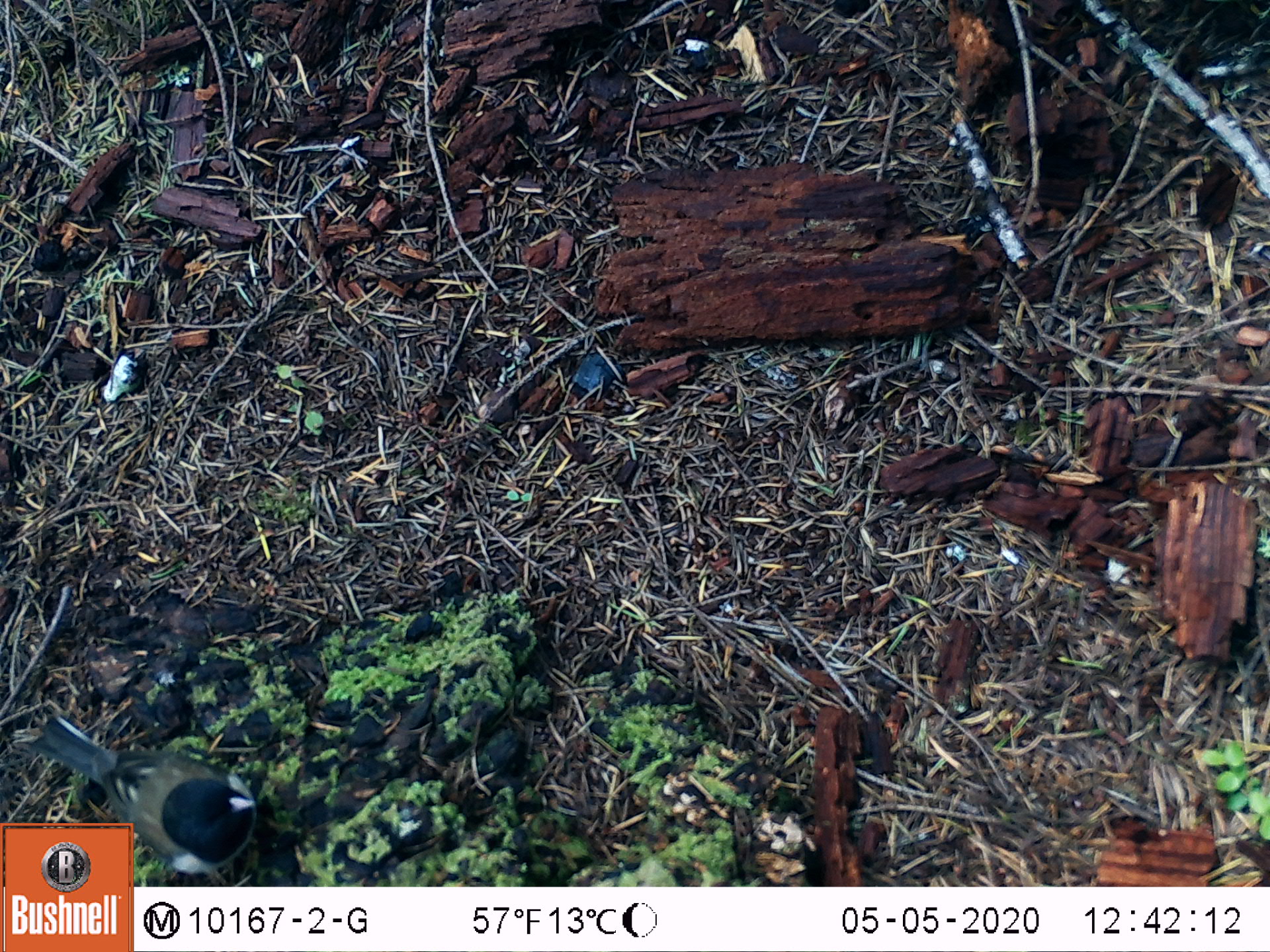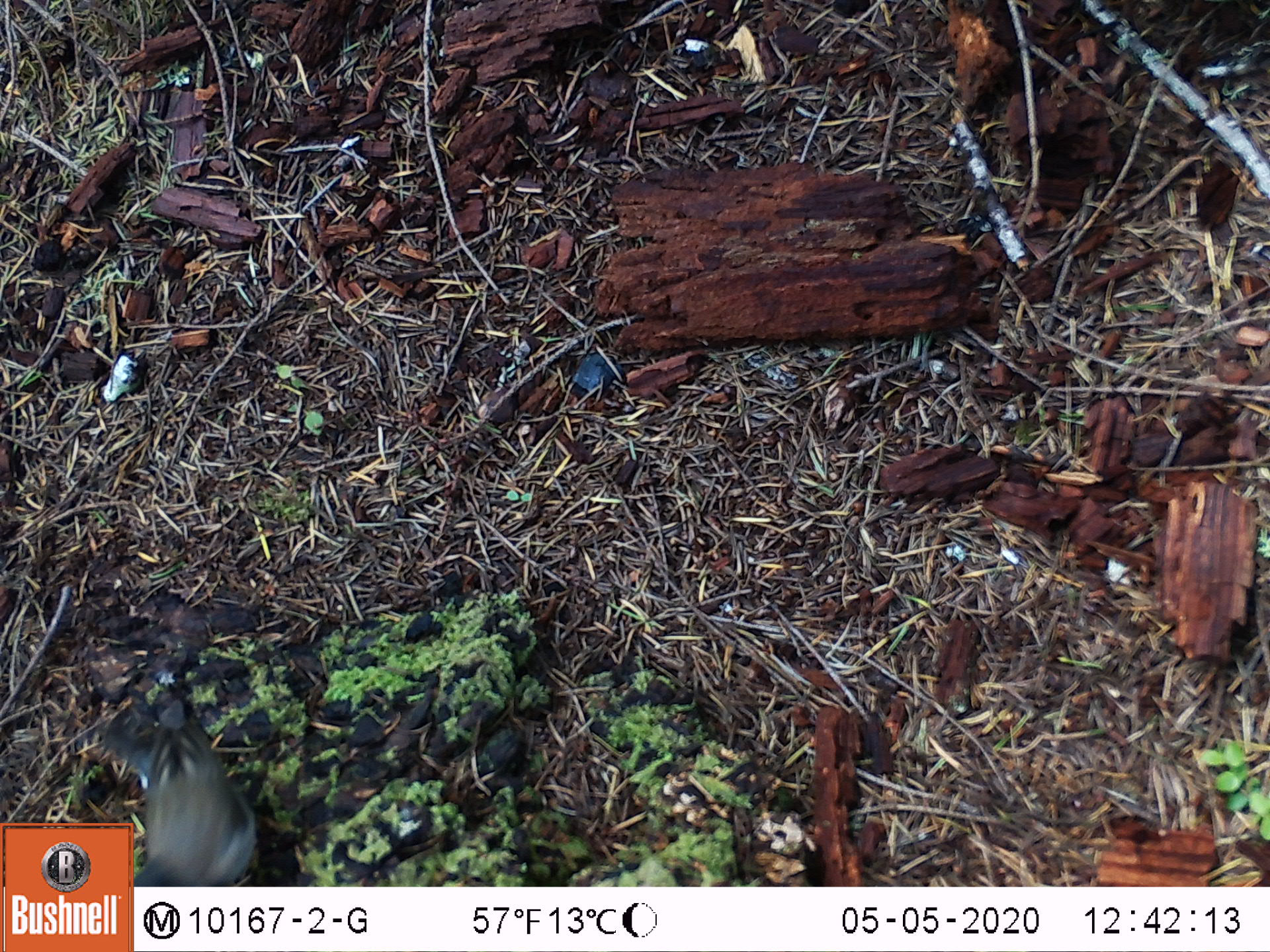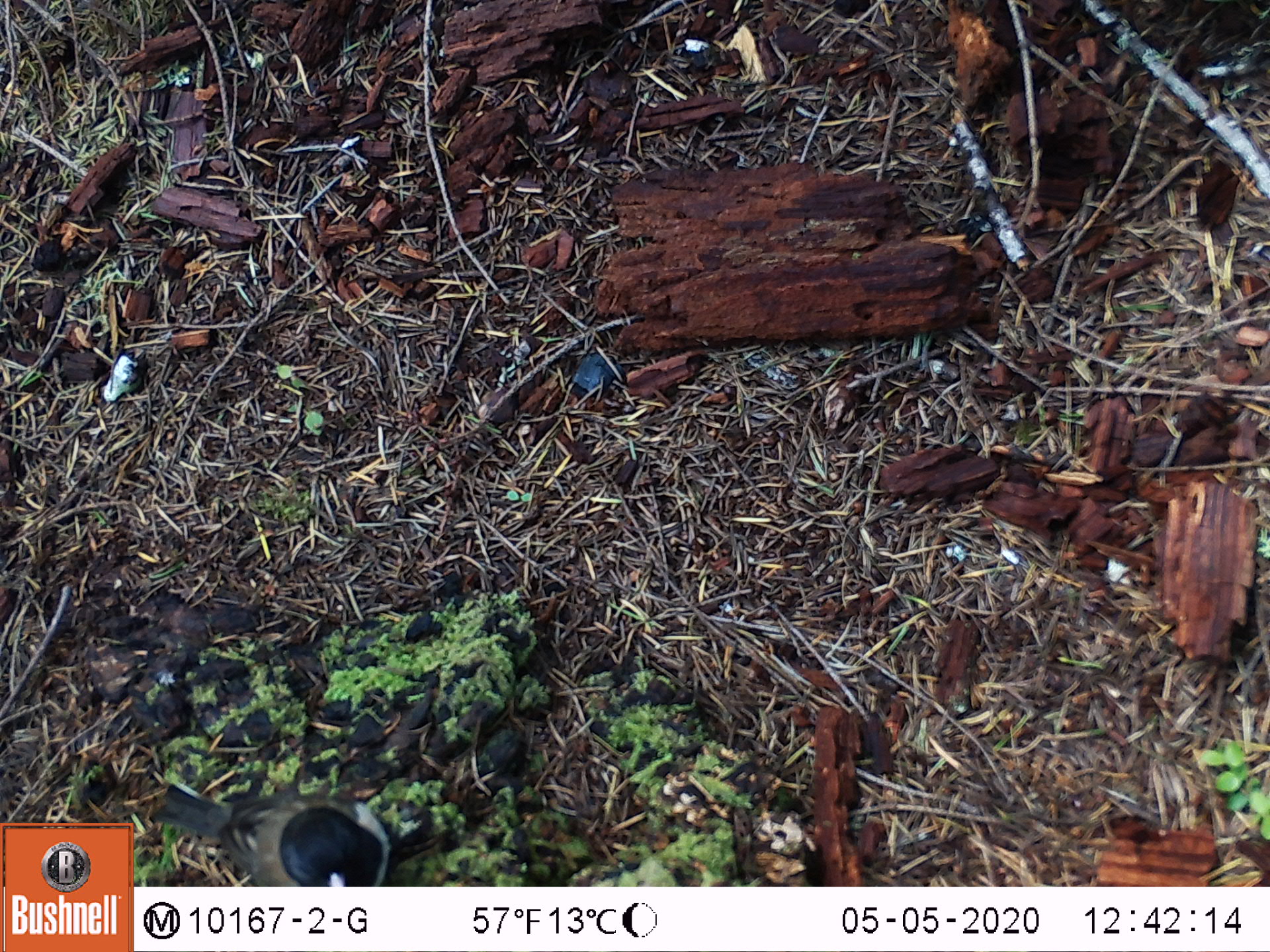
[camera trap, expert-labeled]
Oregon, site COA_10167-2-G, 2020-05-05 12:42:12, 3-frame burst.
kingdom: Animalia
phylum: Chordata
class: Aves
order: Passeriformes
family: Passerellidae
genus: Junco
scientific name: Junco hyemalis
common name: dark-eyed junco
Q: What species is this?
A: Dark-eyed junco (Junco hyemalis).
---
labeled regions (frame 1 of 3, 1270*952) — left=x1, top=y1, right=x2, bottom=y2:
dark-eyed junco: left=138, top=742, right=263, bottom=883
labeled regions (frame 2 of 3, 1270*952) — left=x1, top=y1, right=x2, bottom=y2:
dark-eyed junco: left=133, top=678, right=263, bottom=883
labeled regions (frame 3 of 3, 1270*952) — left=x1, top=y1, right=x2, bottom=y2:
dark-eyed junco: left=140, top=769, right=396, bottom=878